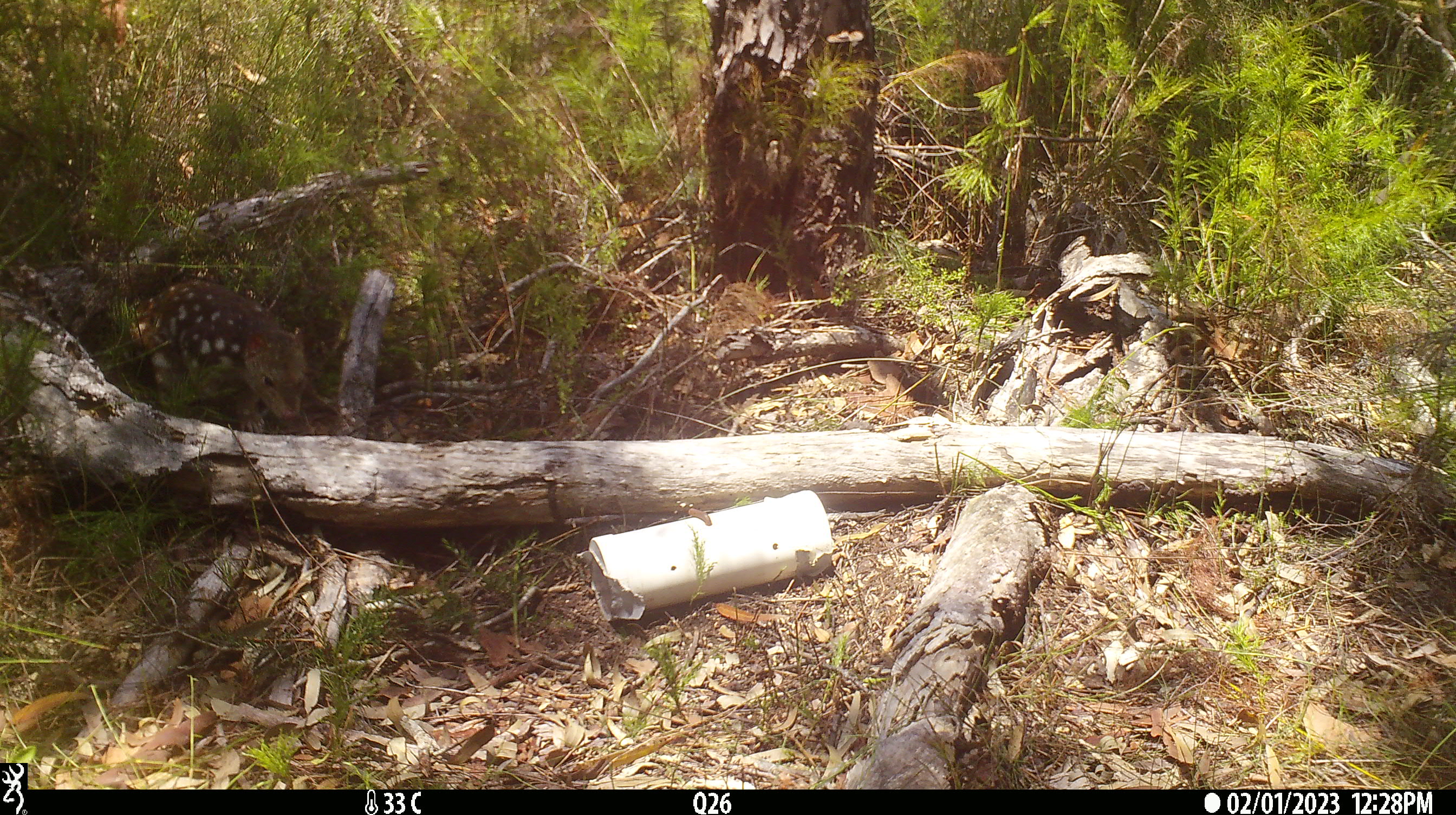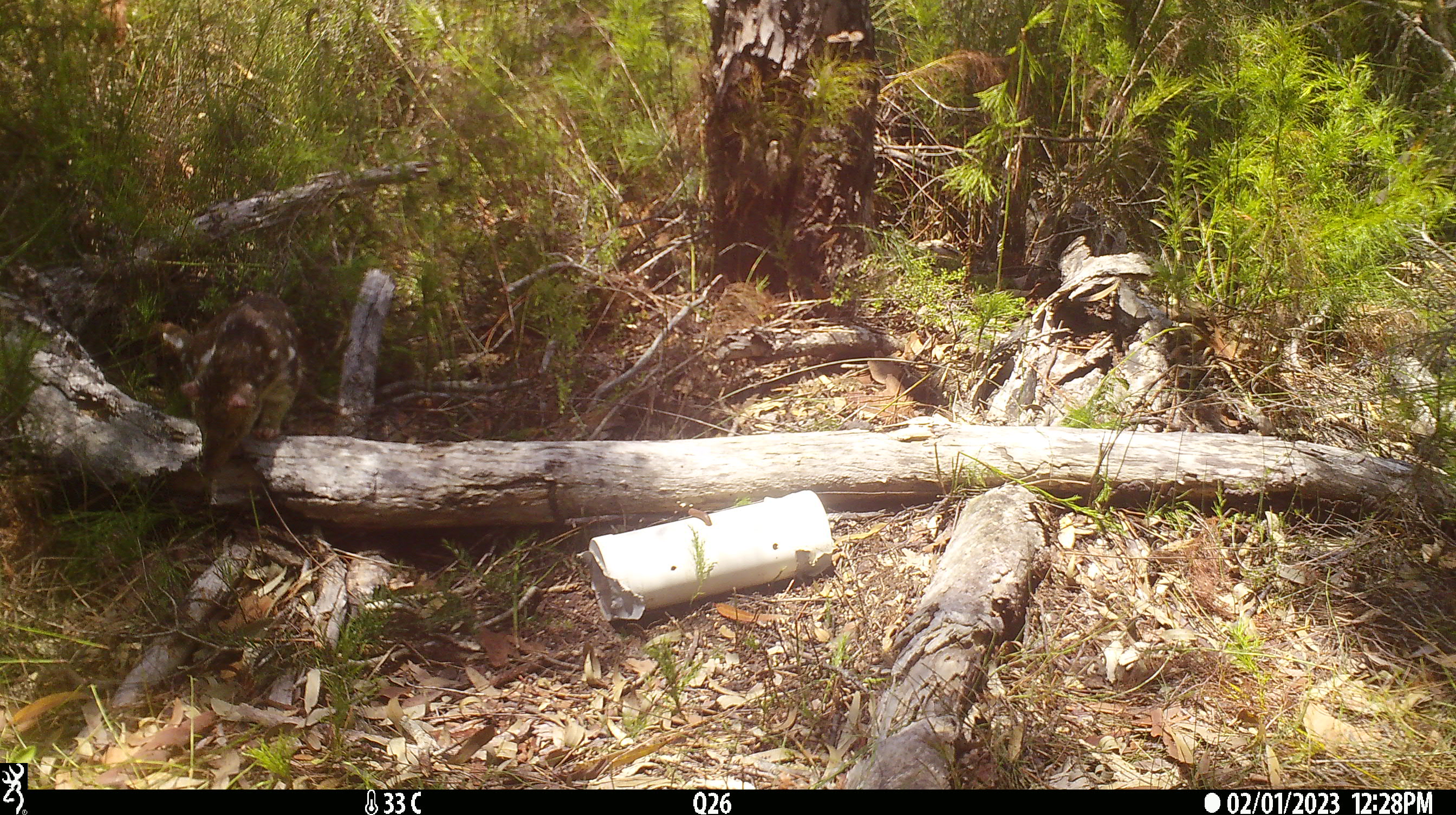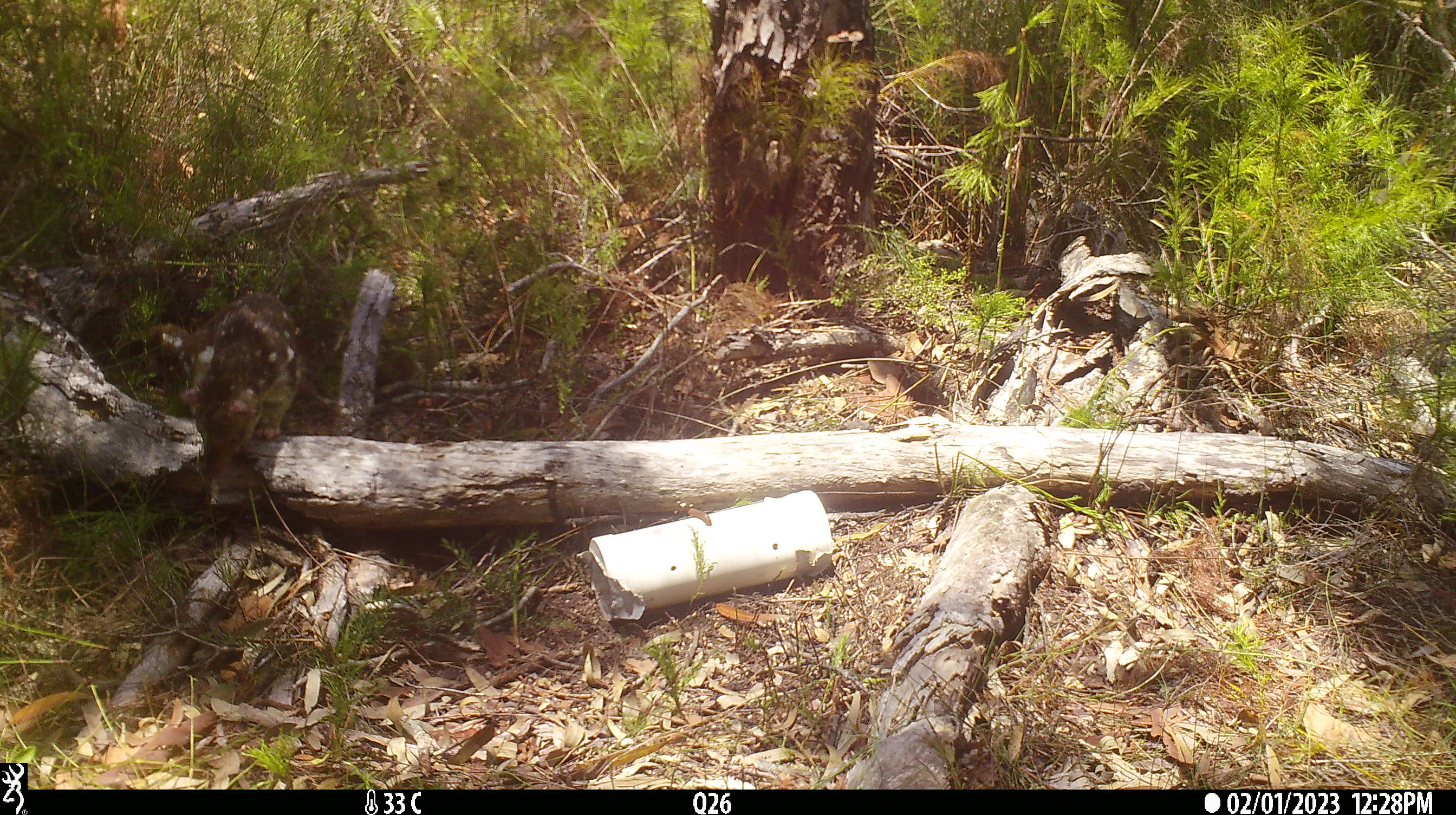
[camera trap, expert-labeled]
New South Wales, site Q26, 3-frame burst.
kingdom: Animalia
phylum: Chordata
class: Mammalia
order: Dasyuromorphia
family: Dasyuridae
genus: Dasyurus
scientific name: Dasyurus maculatus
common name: spotted-tailed quoll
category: quoll